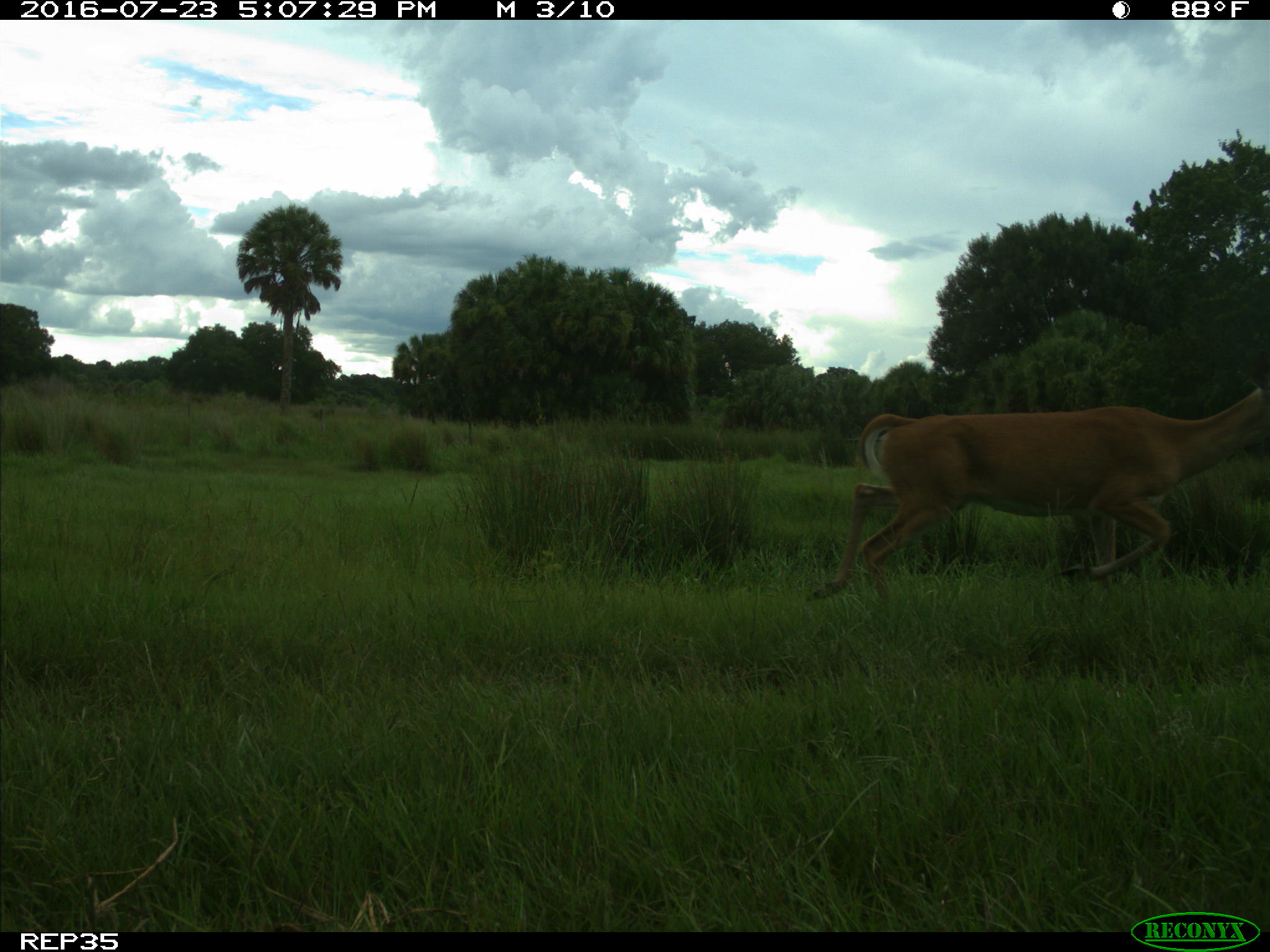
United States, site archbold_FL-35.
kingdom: Animalia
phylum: Chordata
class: Mammalia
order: Artiodactyla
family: Cervidae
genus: Odocoileus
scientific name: Odocoileus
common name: deer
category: unidentified deer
Unidentified deer (deer) (Odocoileus).